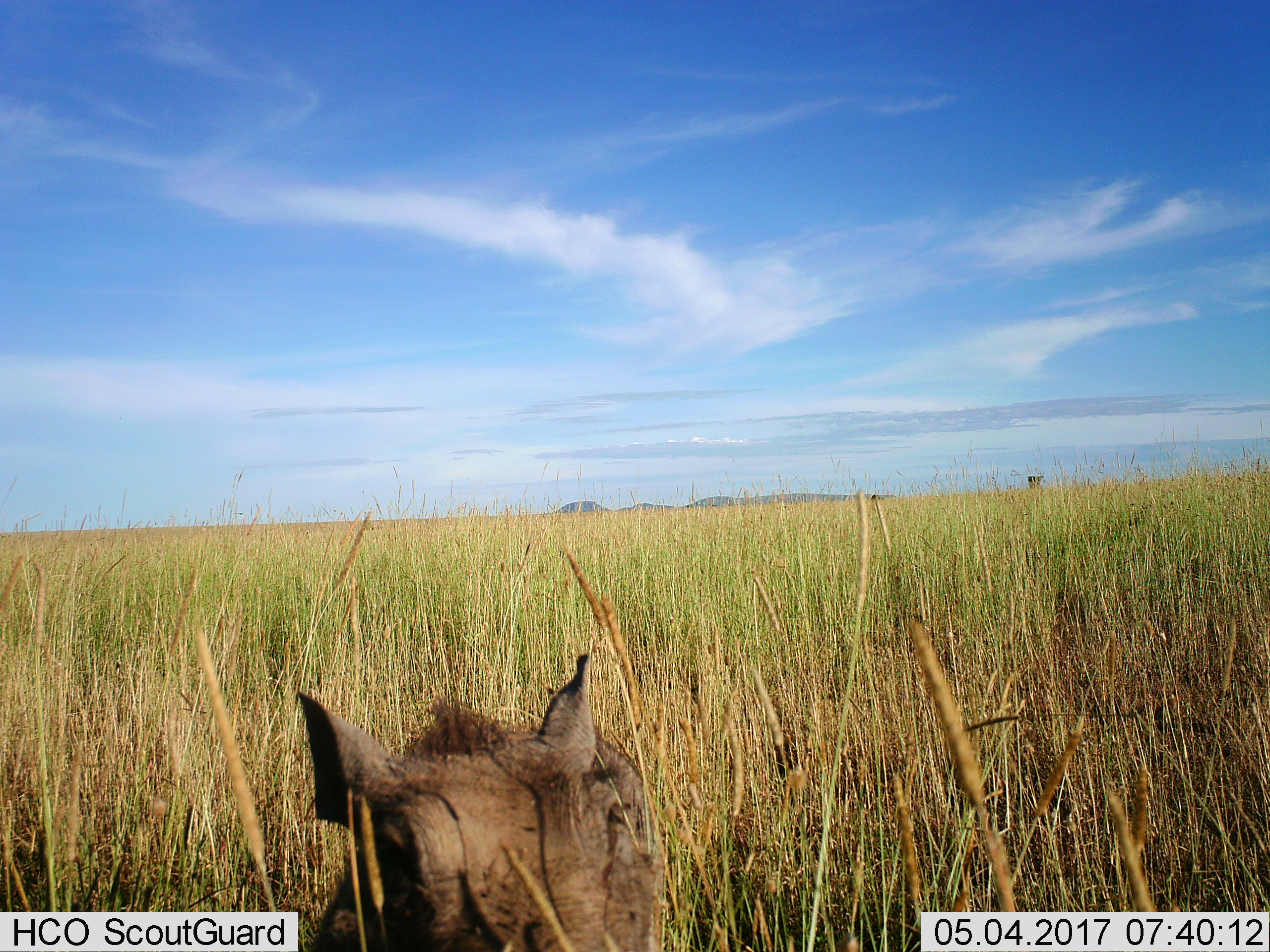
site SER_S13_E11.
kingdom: Animalia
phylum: Chordata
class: Mammalia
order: Artiodactyla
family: Suidae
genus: Phacochoerus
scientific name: Phacochoerus africanus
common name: warthog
Warthog (Phacochoerus africanus), count 1. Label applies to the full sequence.